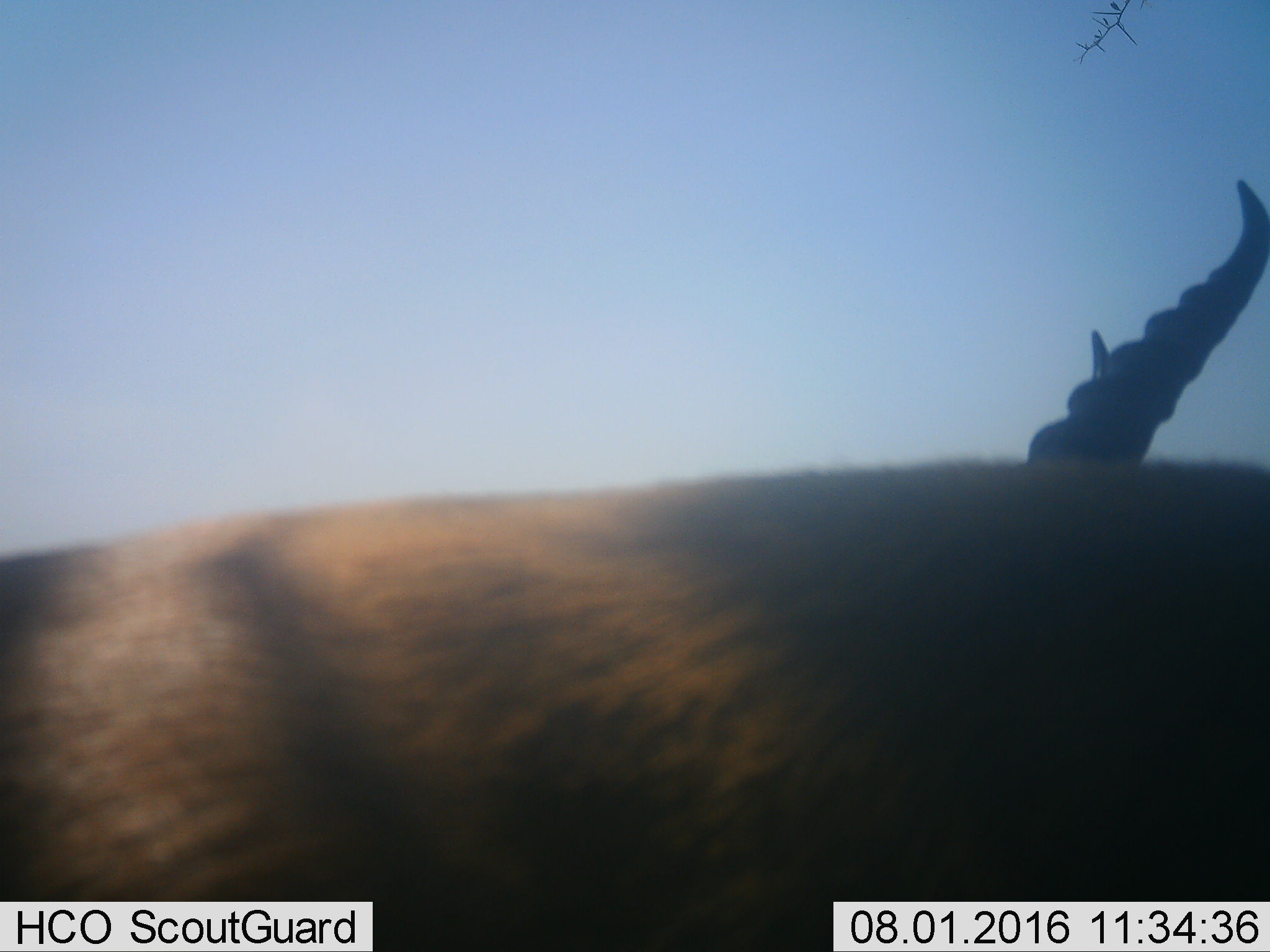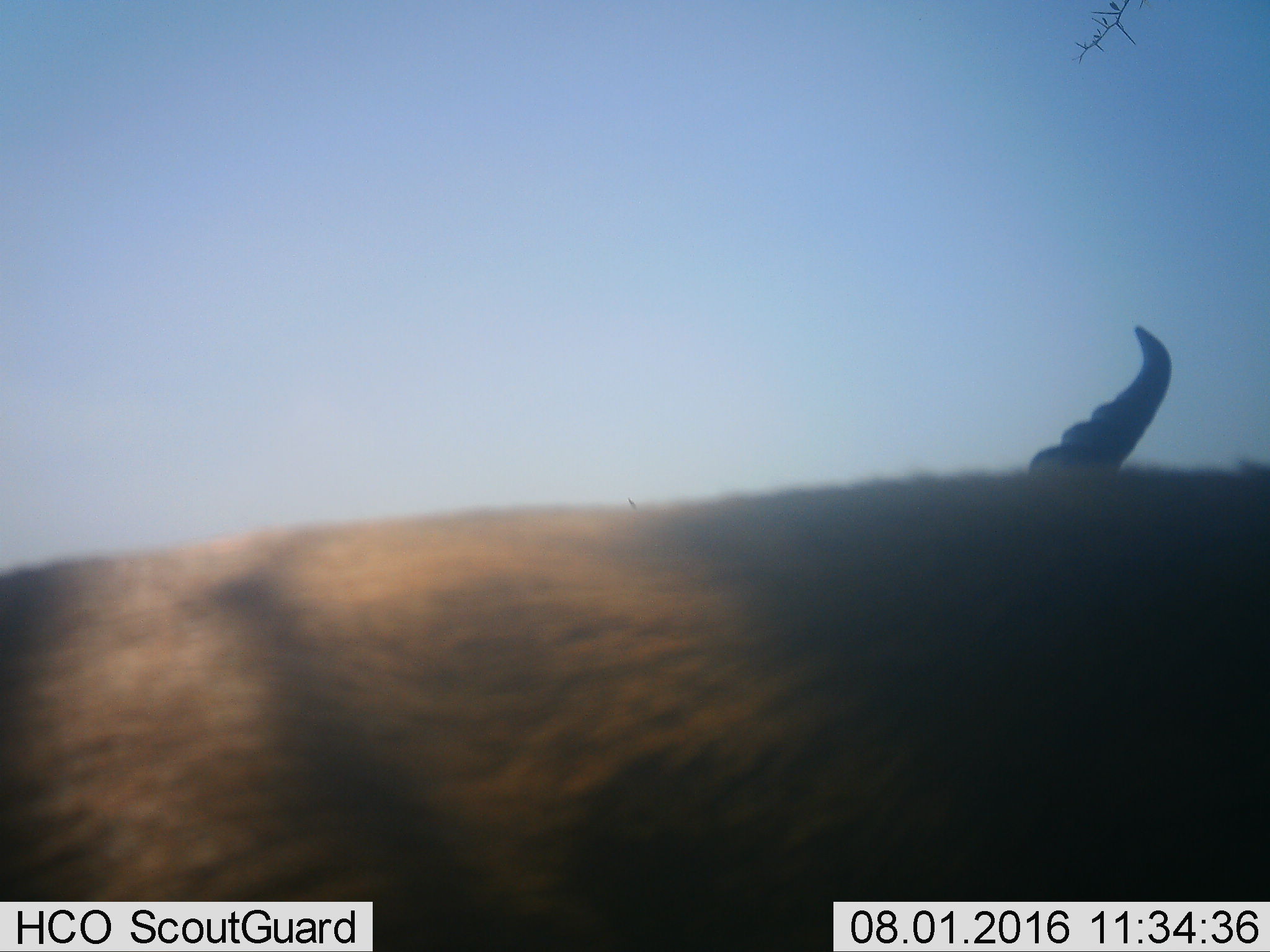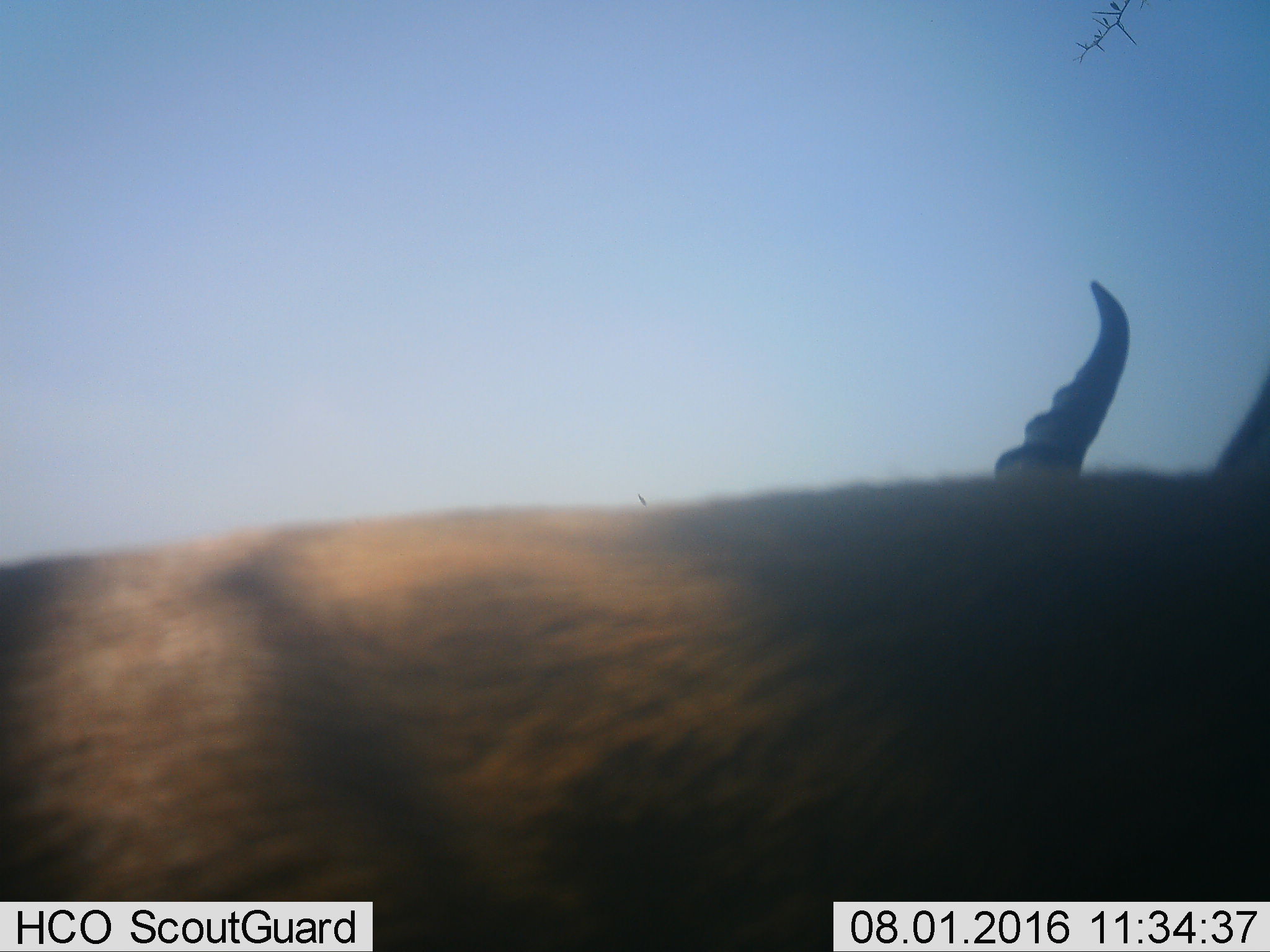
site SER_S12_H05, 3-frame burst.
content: unidentified animal